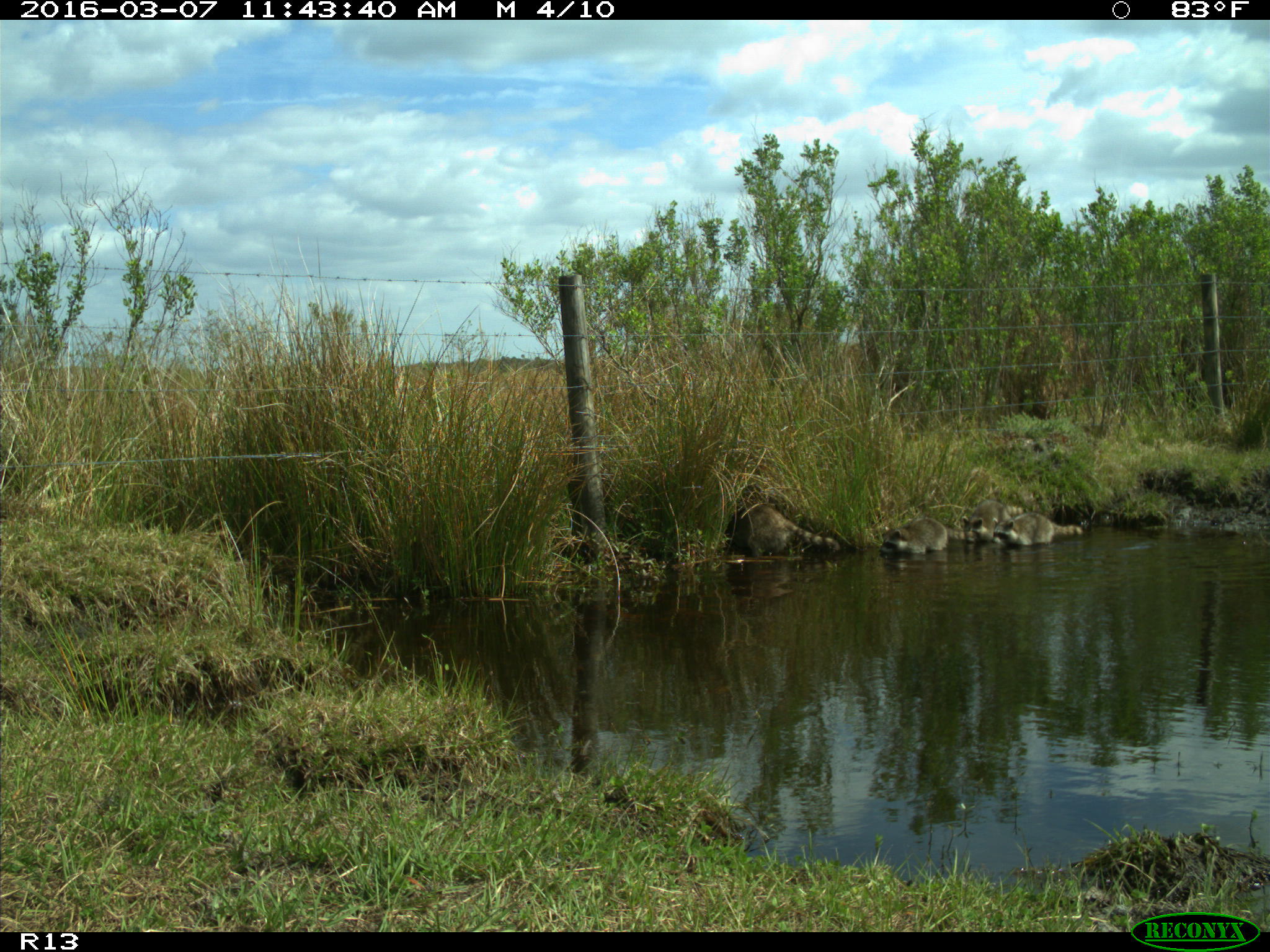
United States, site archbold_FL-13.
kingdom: Animalia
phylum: Chordata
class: Mammalia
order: Carnivora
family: Procyonidae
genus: Procyon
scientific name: Procyon lotor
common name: common raccoon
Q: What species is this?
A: Procyon lotor (common raccoon).